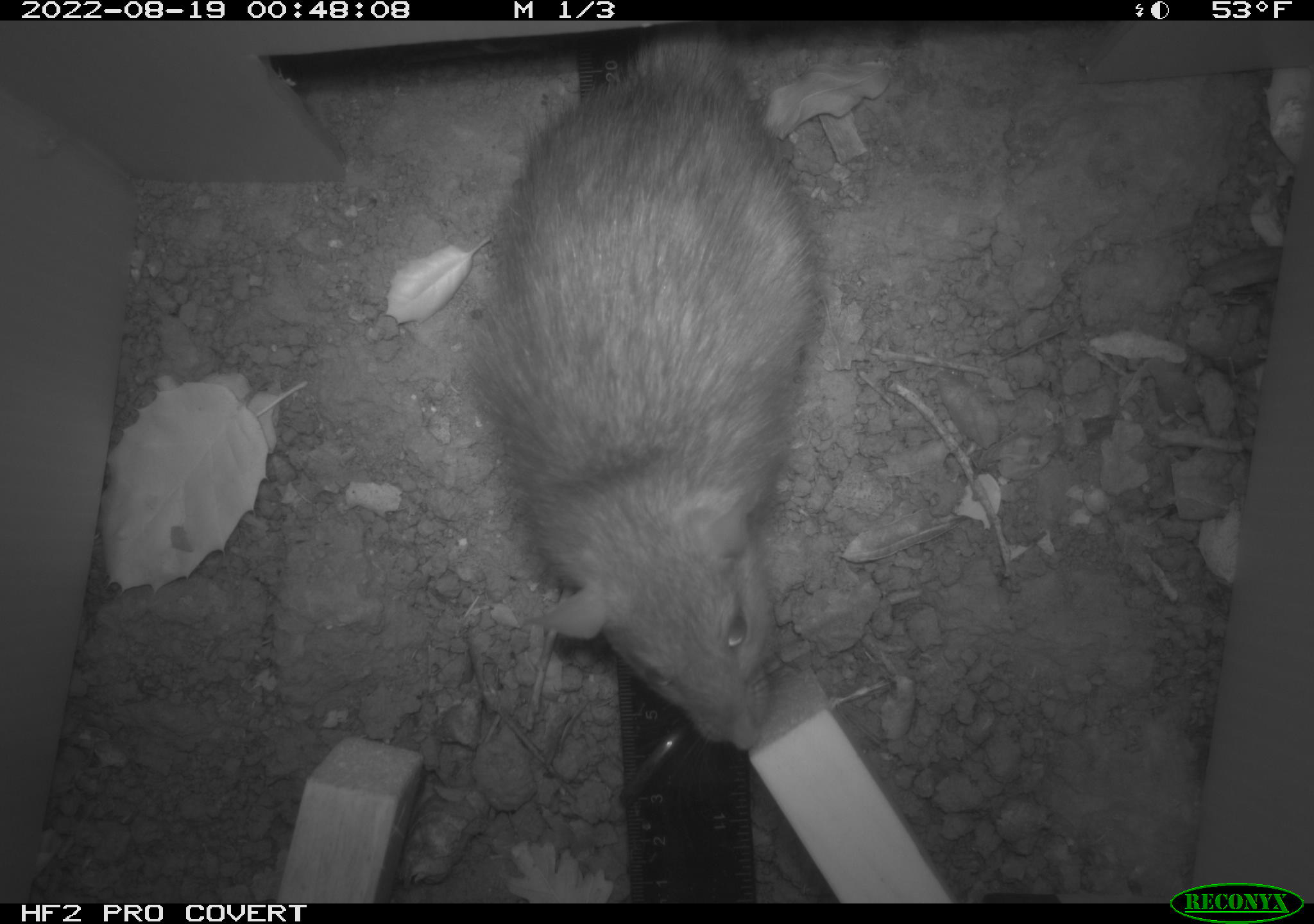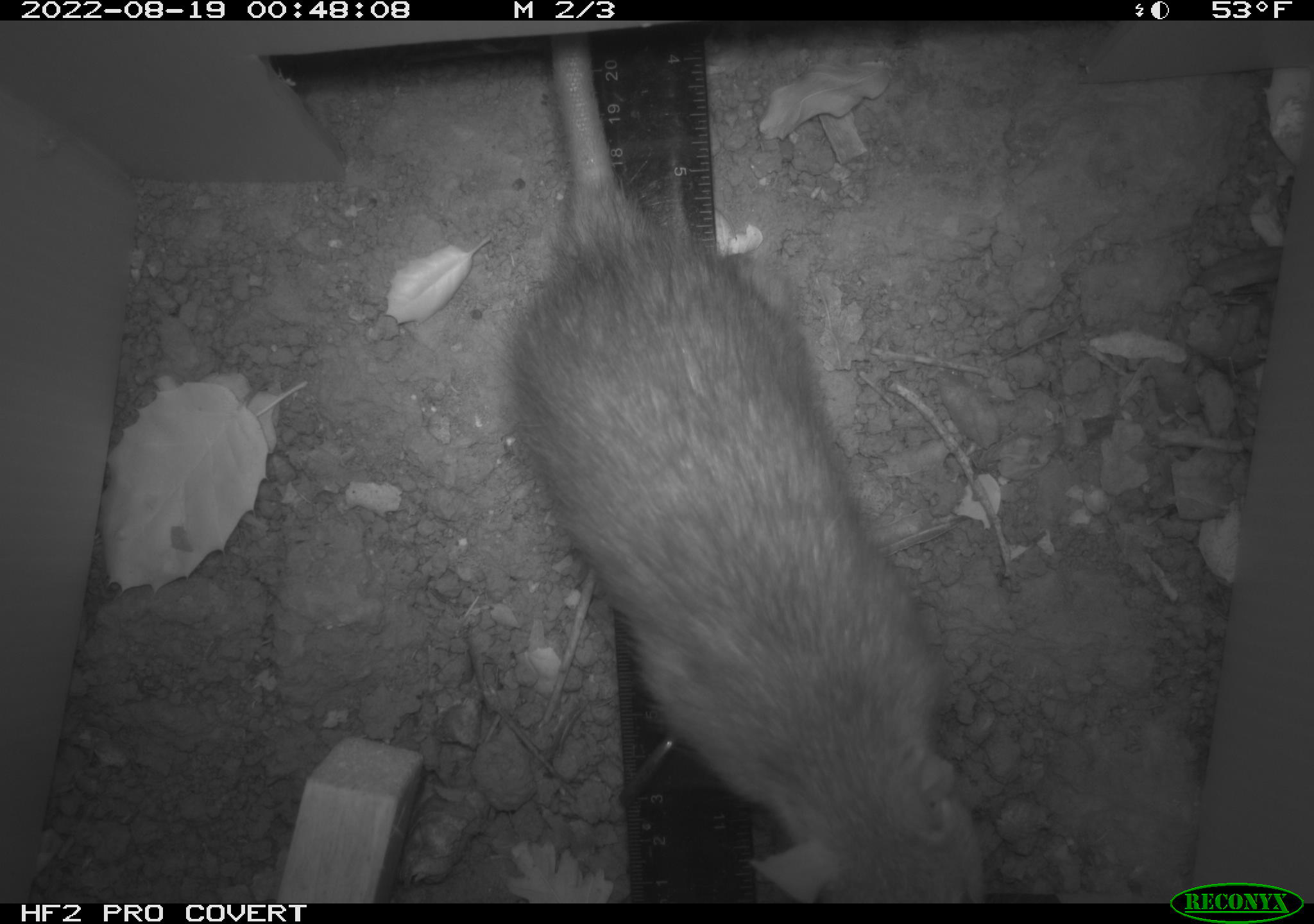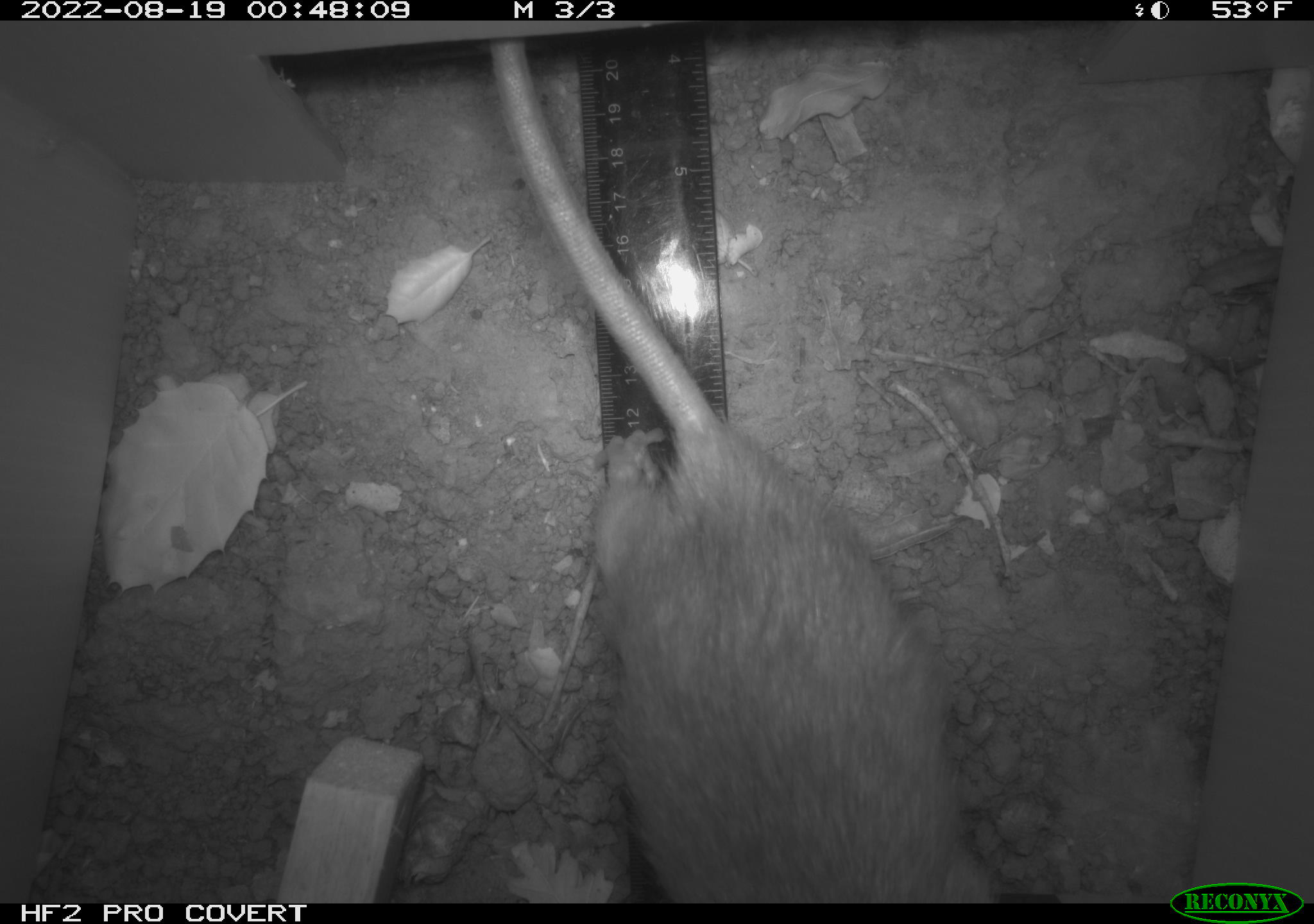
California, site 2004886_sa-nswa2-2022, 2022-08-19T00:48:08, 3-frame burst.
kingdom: Animalia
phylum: Chordata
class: Mammalia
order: Rodentia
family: Muridae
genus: Rattus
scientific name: Rattus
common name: rat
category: rattus species